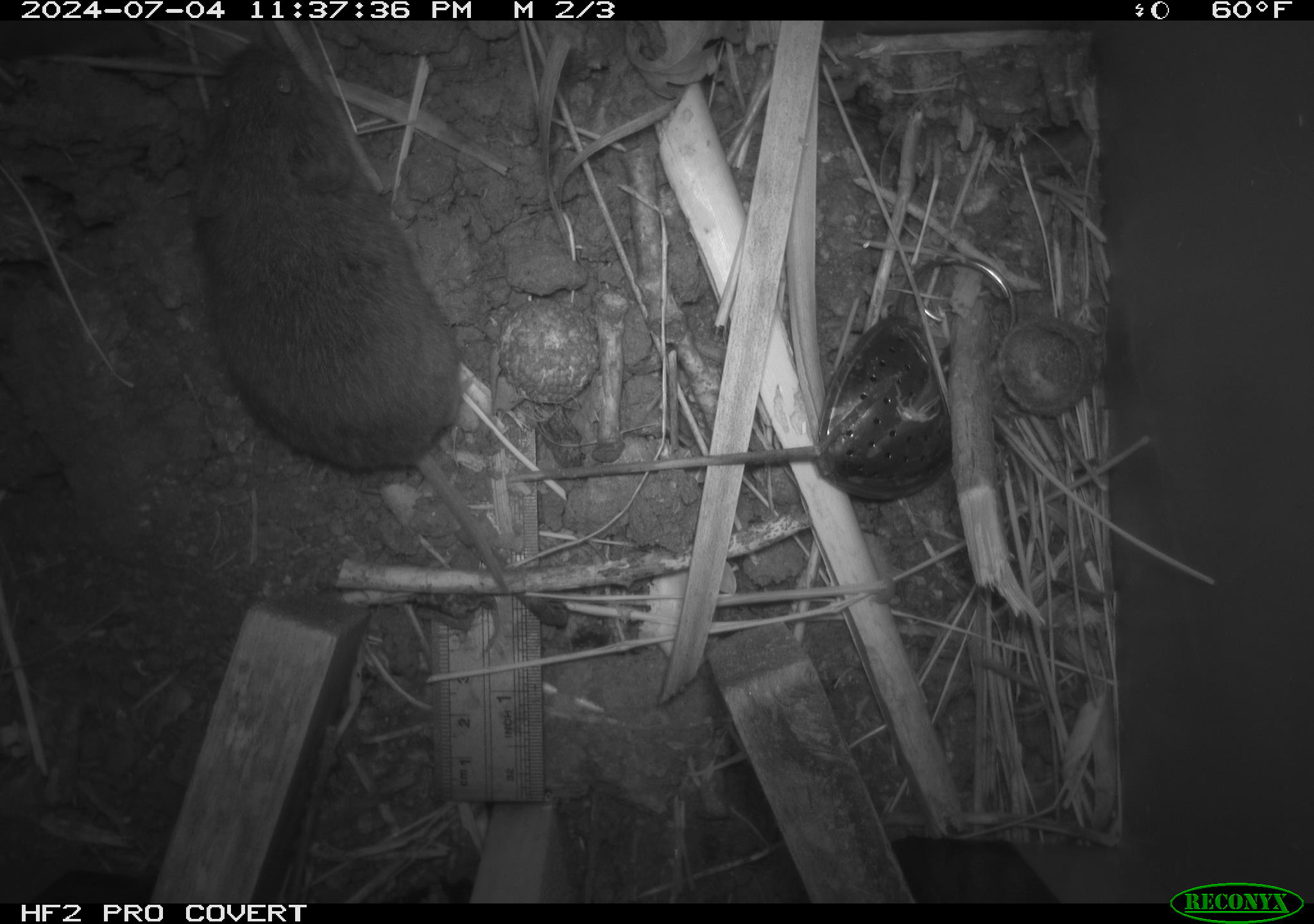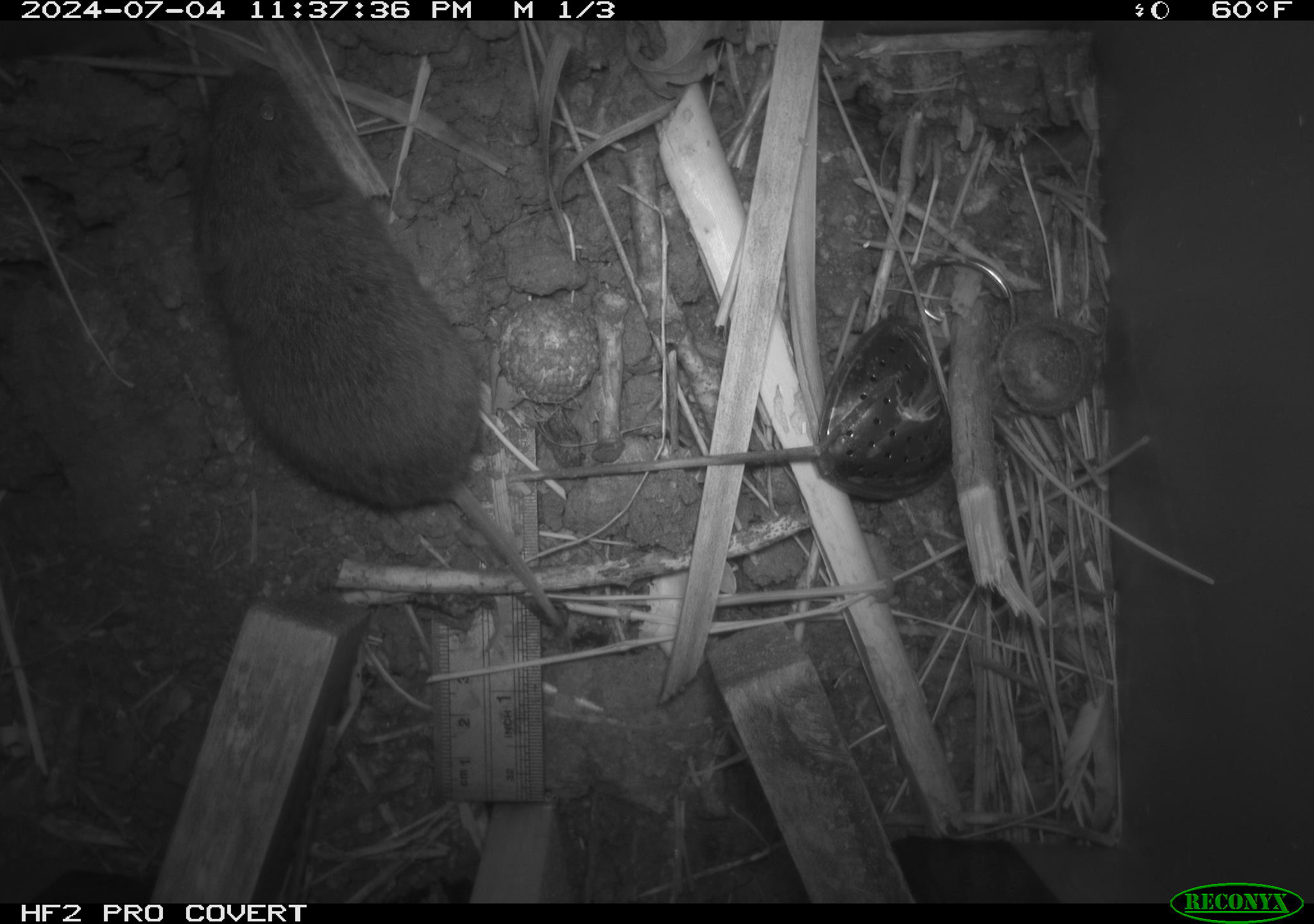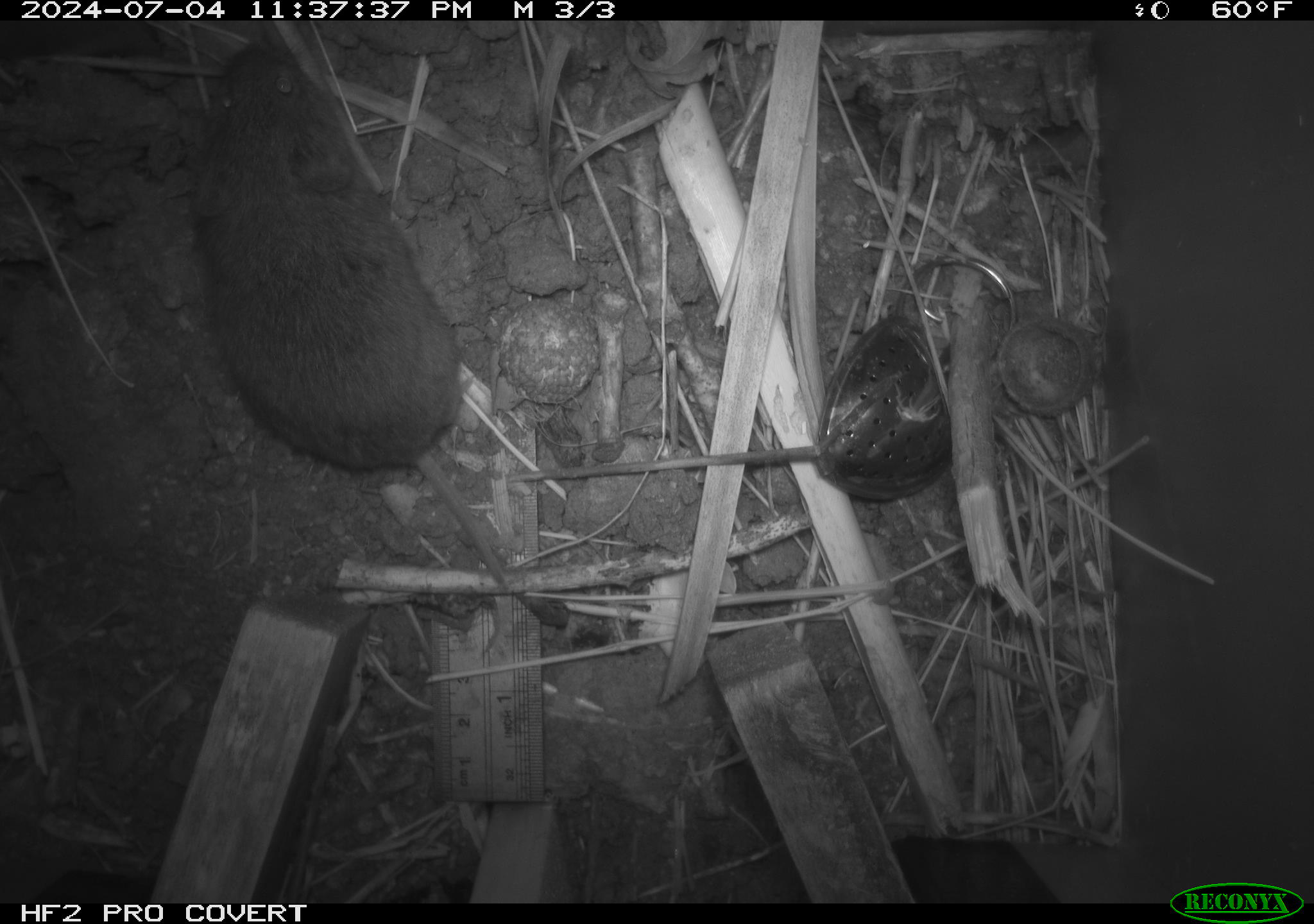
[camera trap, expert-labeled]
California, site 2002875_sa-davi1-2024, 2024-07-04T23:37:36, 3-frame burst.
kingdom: Animalia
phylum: Chordata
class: Mammalia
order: Rodentia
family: Cricetidae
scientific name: Arvicolinae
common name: voles, lemmings, and muskrats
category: arvicolinae subfamily